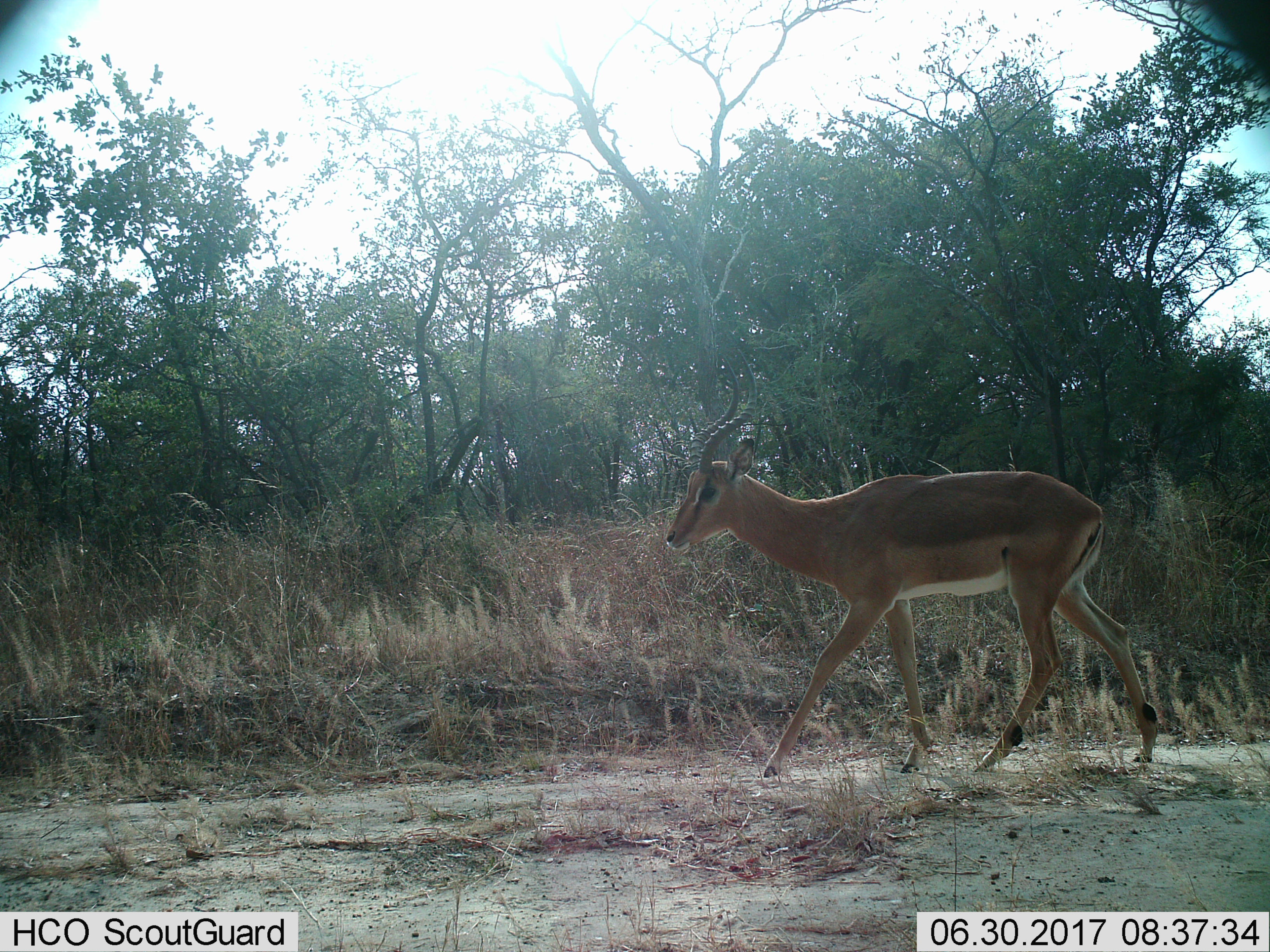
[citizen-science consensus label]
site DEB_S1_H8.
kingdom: Animalia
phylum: Chordata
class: Mammalia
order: Artiodactyla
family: Bovidae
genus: Aepyceros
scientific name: Aepyceros melampus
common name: impala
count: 1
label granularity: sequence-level